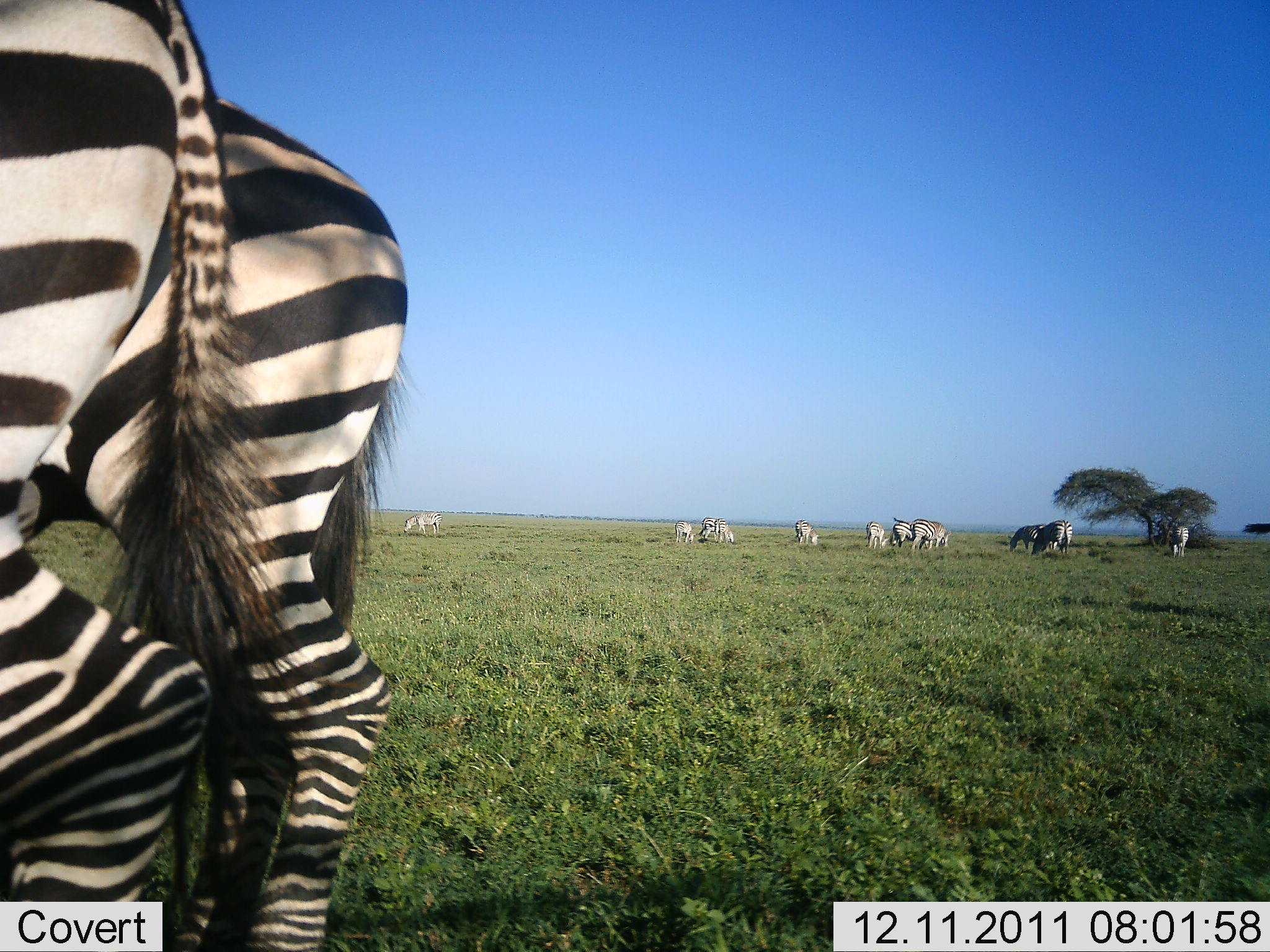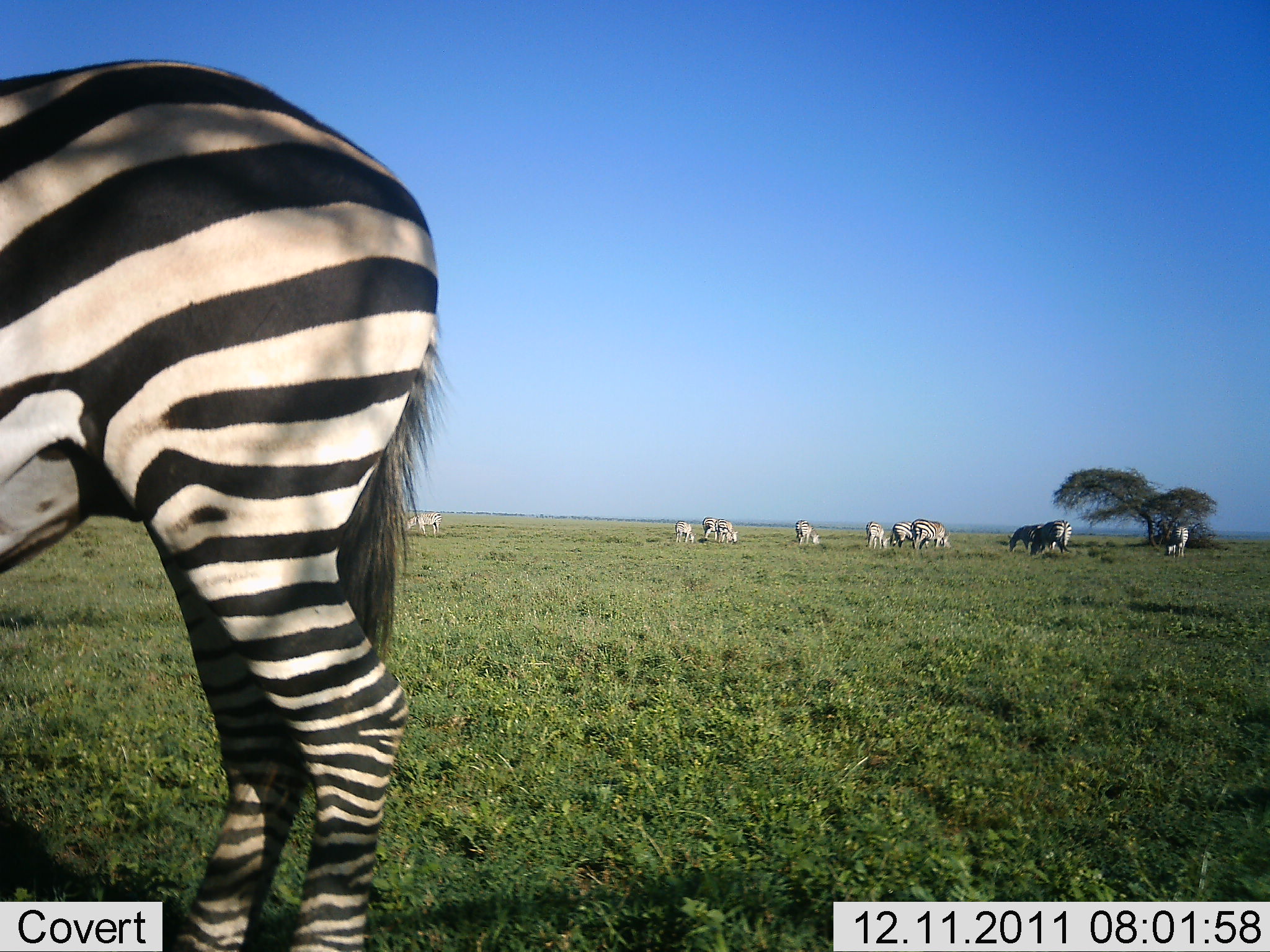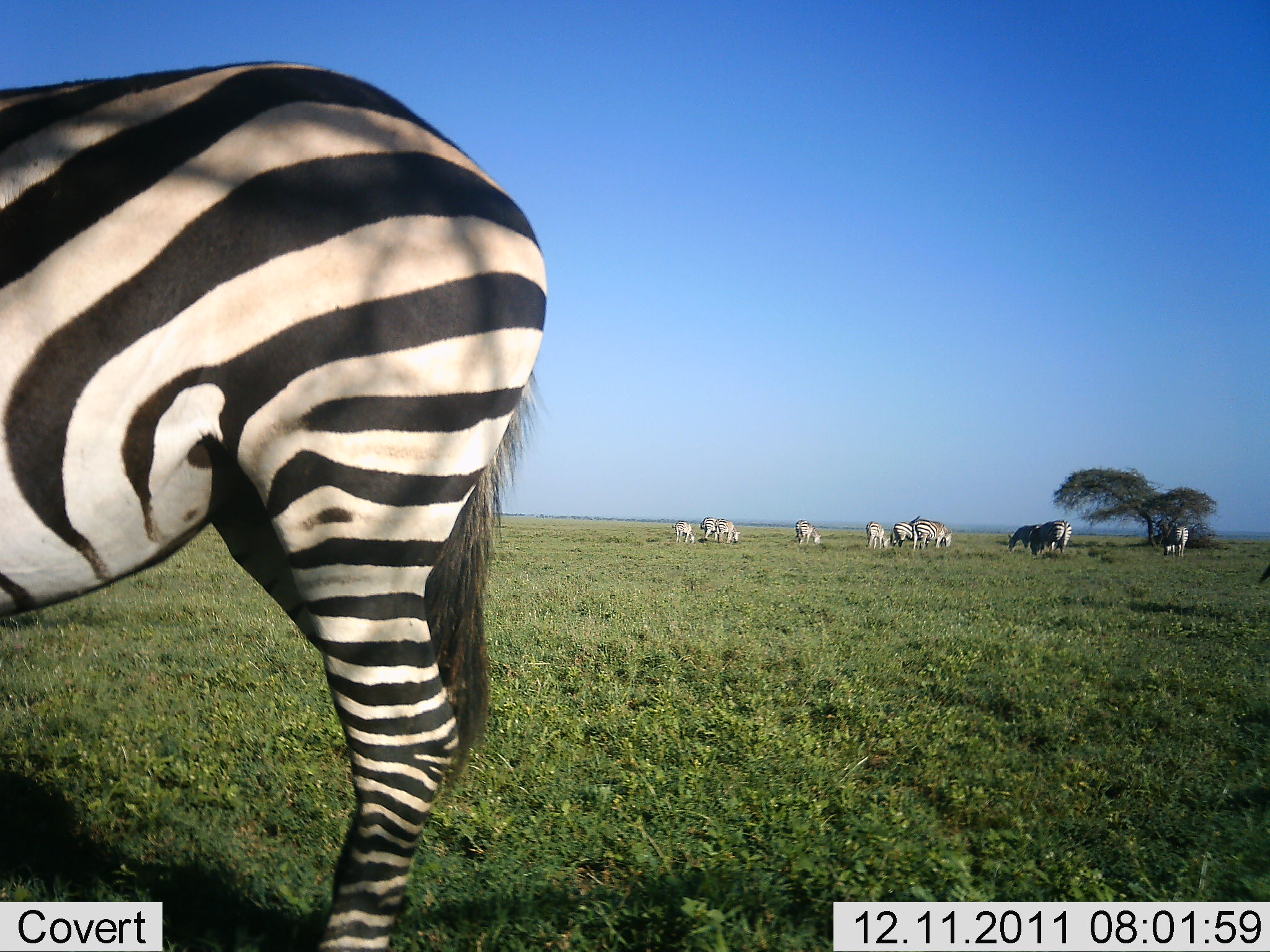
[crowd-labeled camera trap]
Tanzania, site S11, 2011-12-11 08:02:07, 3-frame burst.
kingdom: Animalia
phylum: Chordata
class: Mammalia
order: Perissodactyla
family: Equidae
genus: Equus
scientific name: Equus quagga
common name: plains zebra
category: zebra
Zebra (plains zebra) (Equus quagga), count 11-50. Behavior (volunteer vote fractions): standing 45%, resting 0%, moving 27%, interacting 0%. Young present (vote fraction): 0%. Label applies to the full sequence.